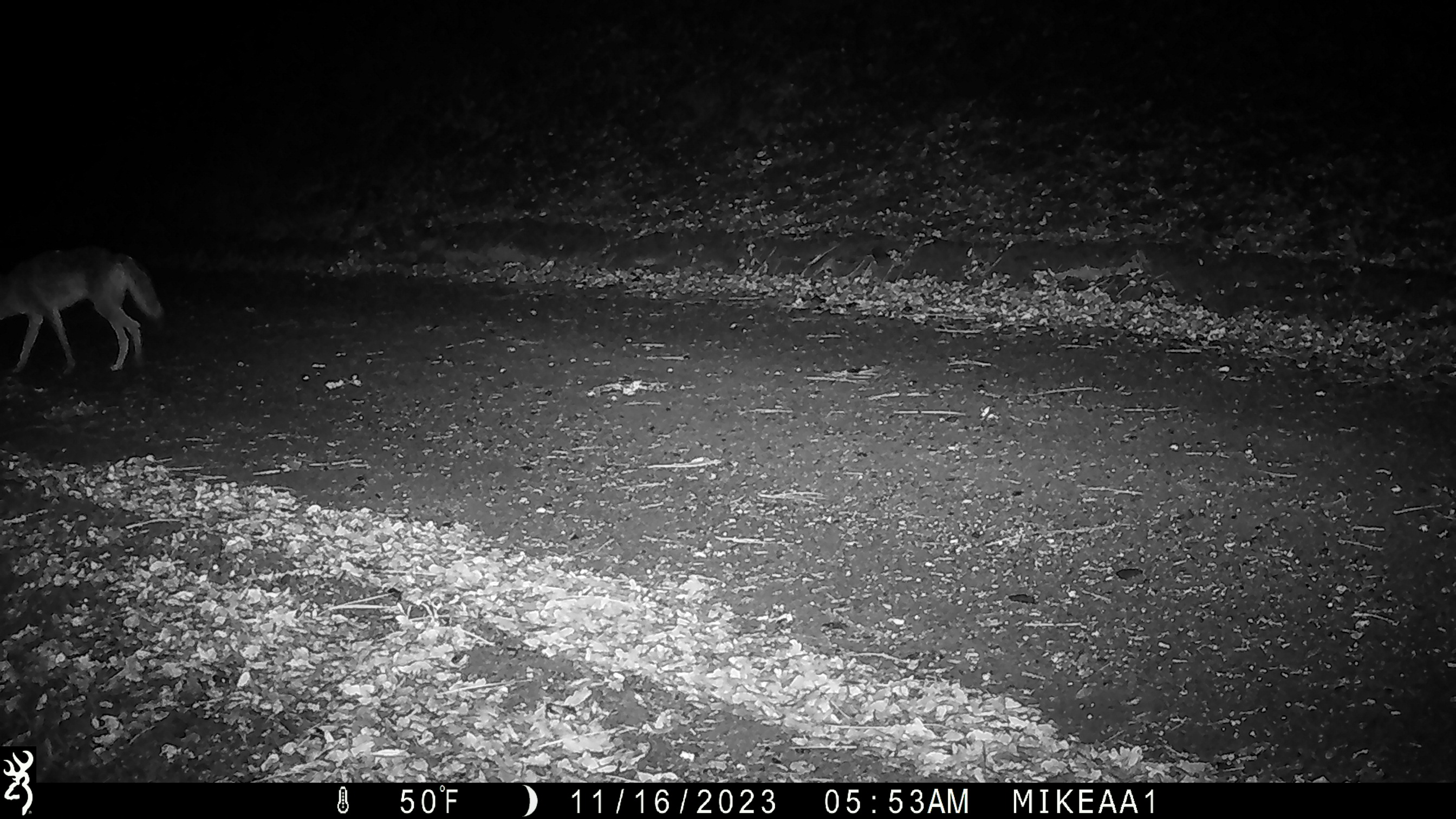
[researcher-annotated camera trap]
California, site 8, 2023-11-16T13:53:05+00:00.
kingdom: Animalia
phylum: Chordata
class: Mammalia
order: Carnivora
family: Canidae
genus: Canis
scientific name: Canis latrans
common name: coyote